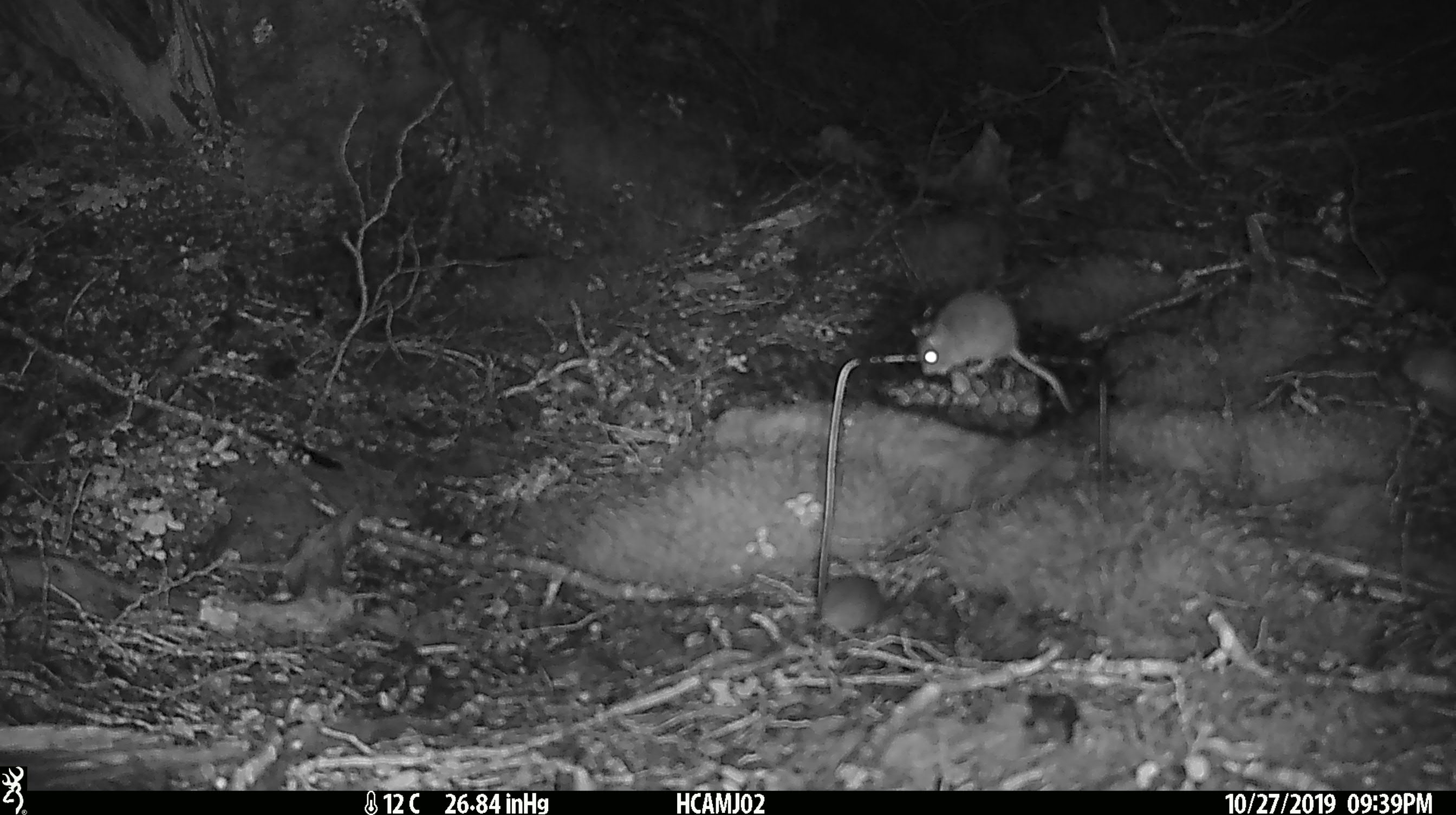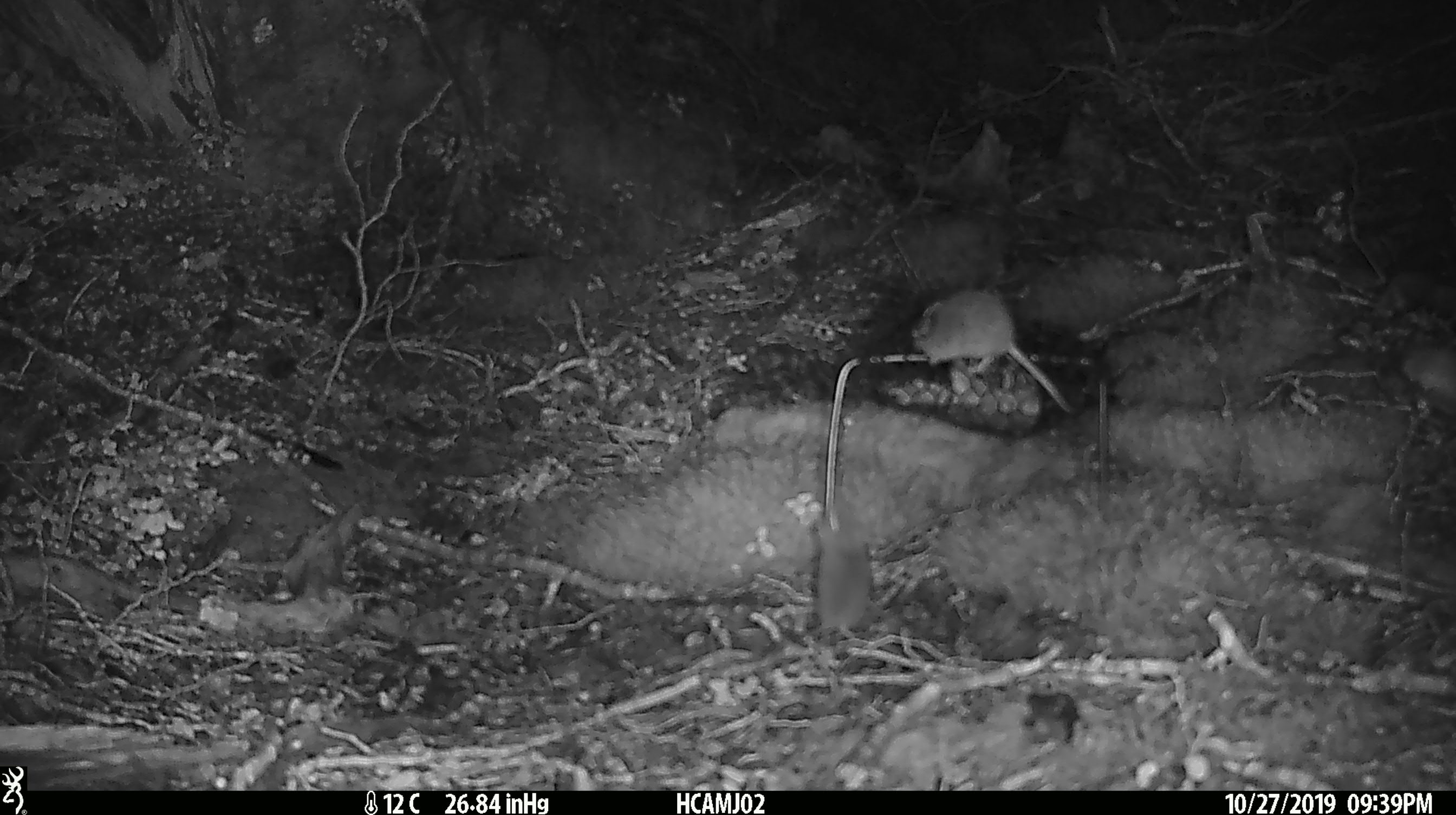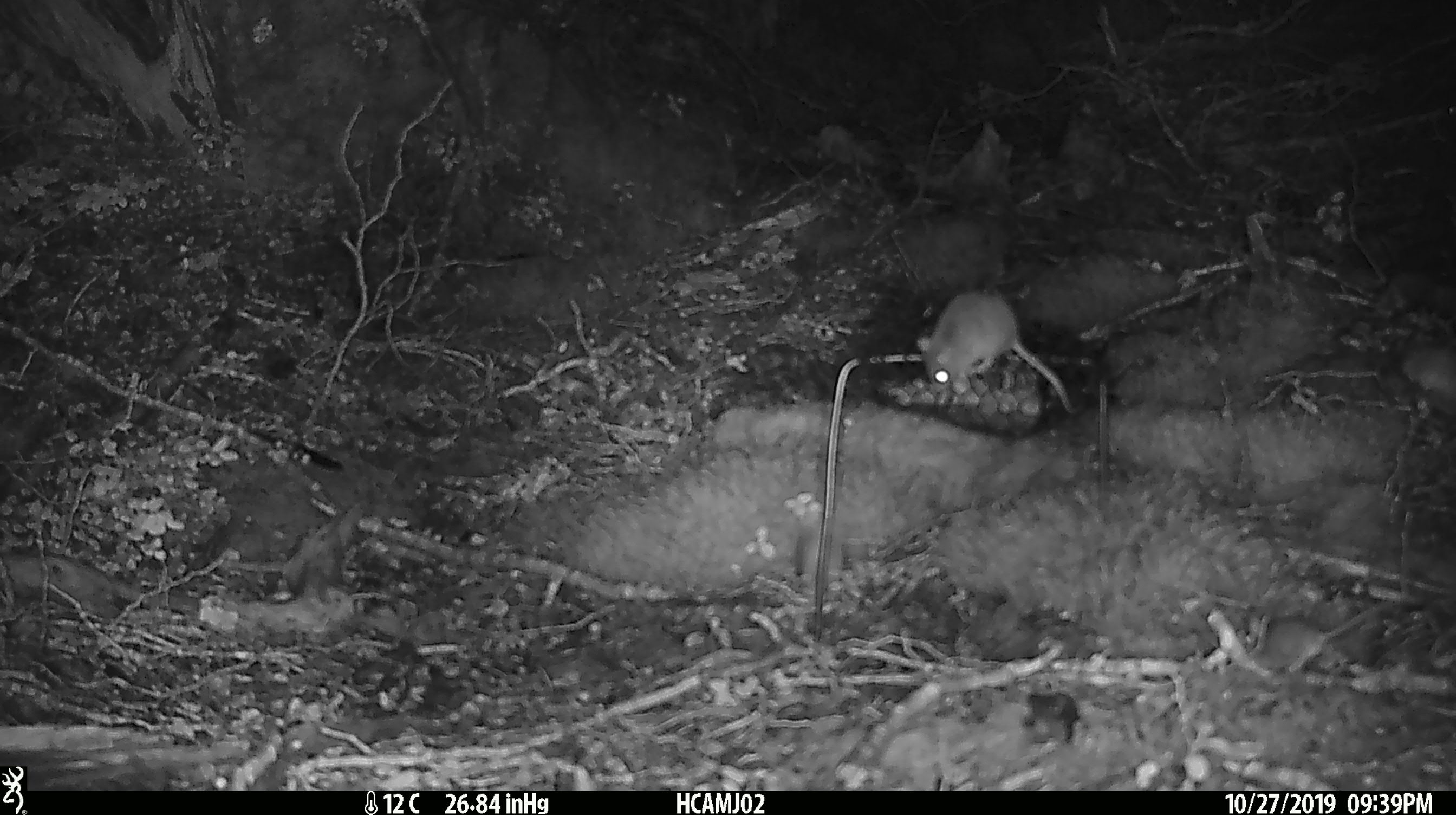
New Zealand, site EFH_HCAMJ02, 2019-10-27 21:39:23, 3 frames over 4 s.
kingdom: Animalia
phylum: Chordata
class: Mammalia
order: Rodentia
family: Muridae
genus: Mus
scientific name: Mus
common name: mouse